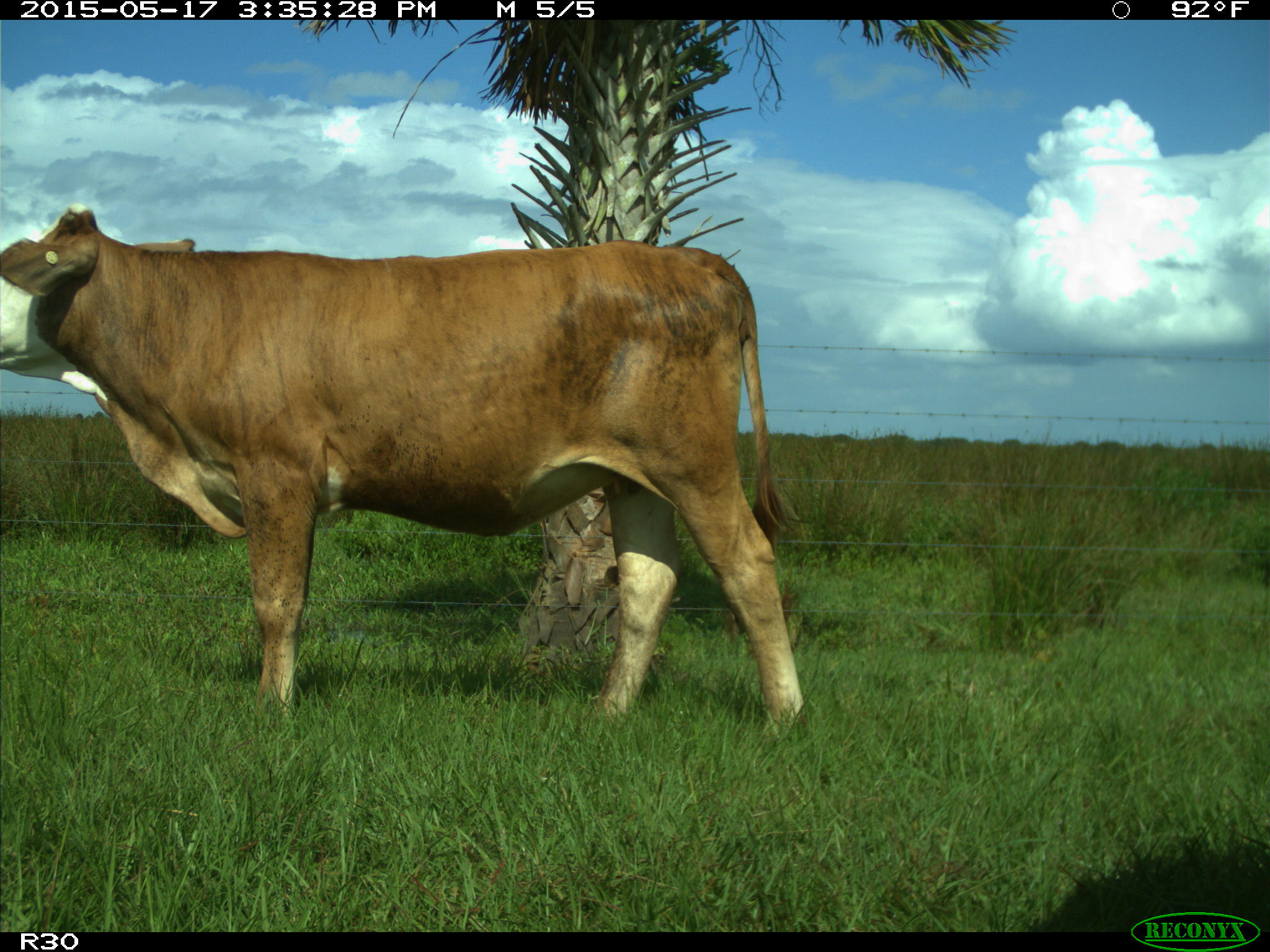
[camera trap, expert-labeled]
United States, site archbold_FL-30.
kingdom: Animalia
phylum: Chordata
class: Mammalia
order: Artiodactyla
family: Bovidae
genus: Bos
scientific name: Bos taurus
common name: domestic cow